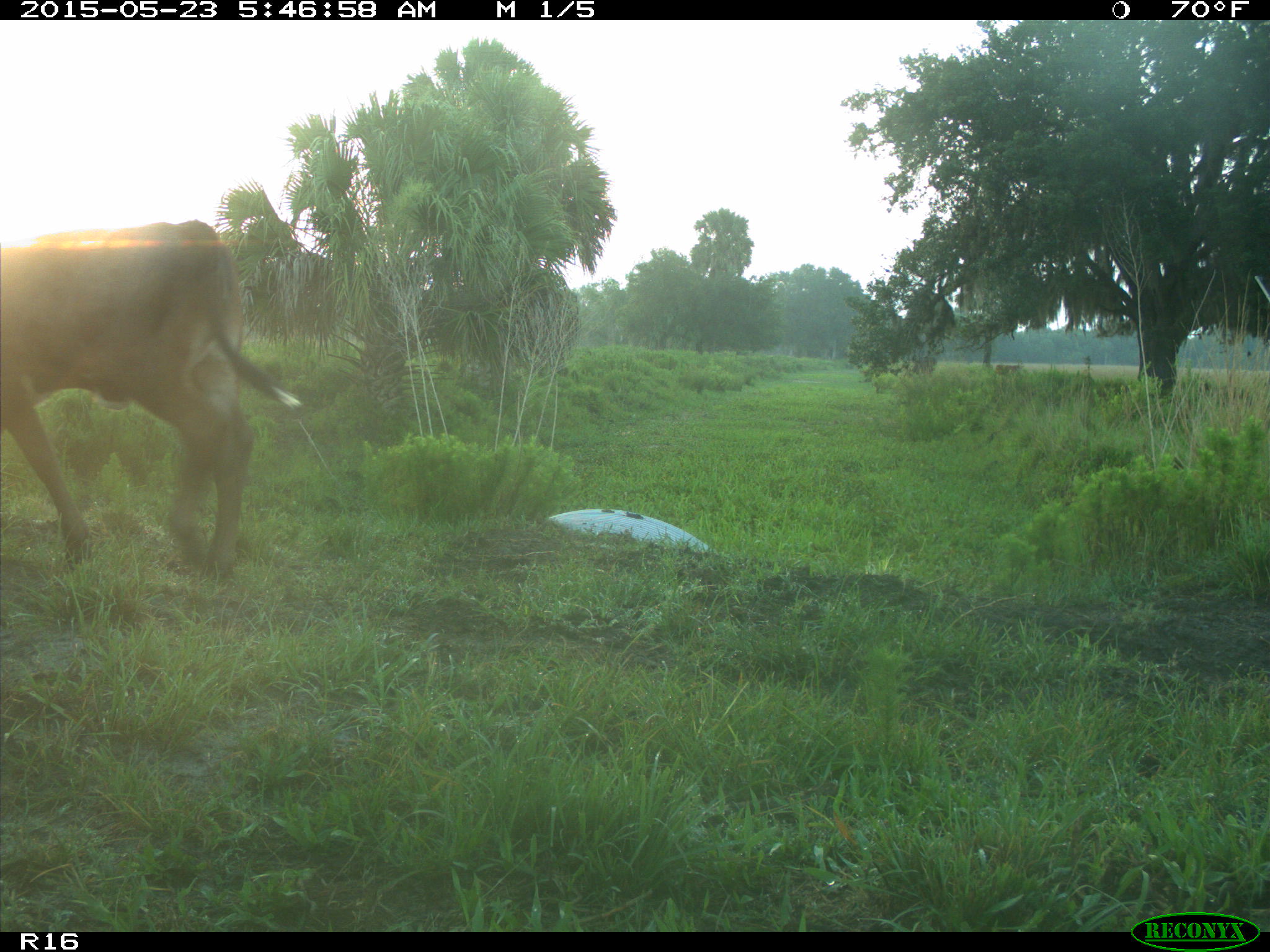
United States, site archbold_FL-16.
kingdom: Animalia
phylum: Chordata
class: Mammalia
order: Artiodactyla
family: Bovidae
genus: Bos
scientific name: Bos taurus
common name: domestic cow